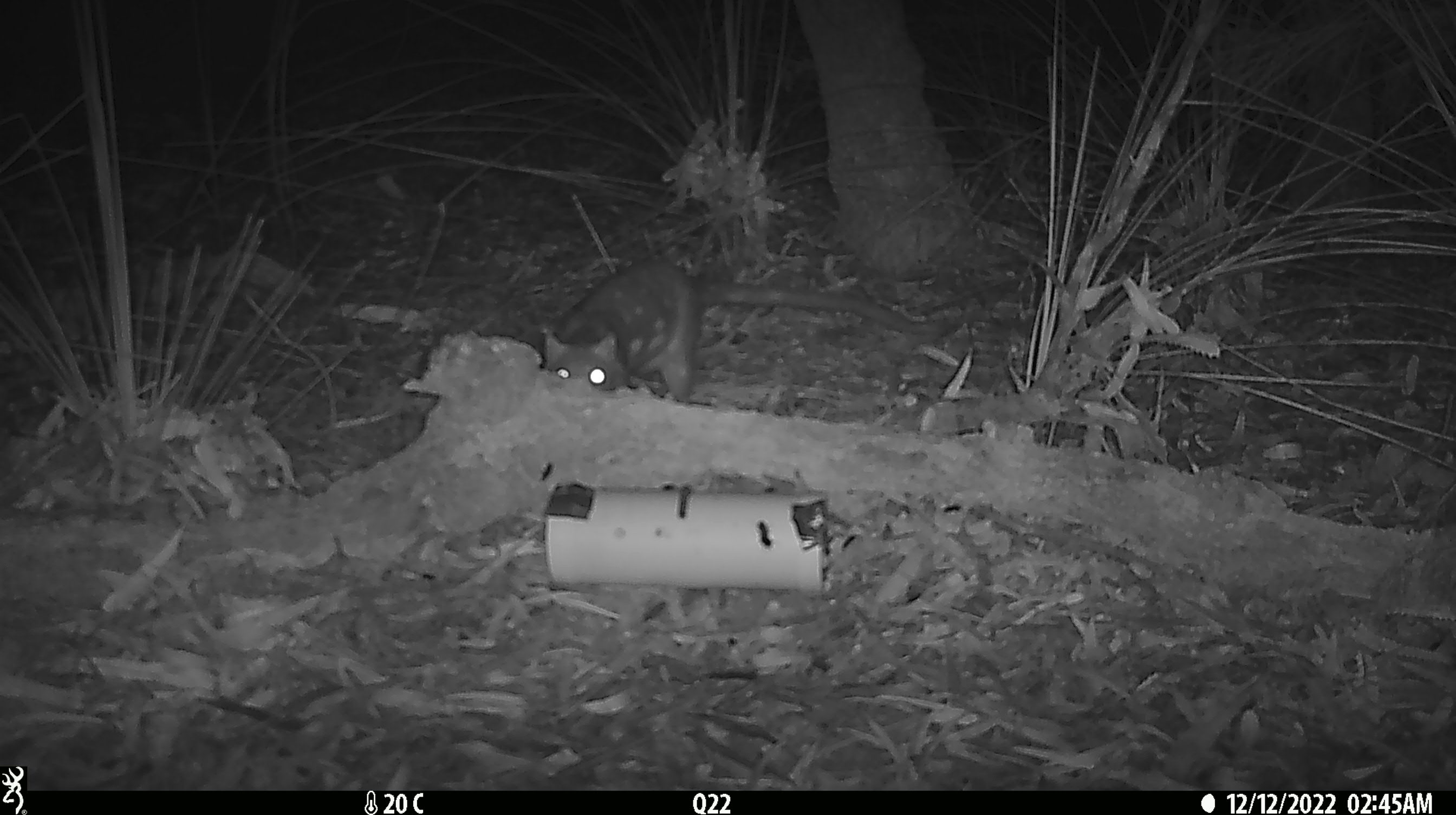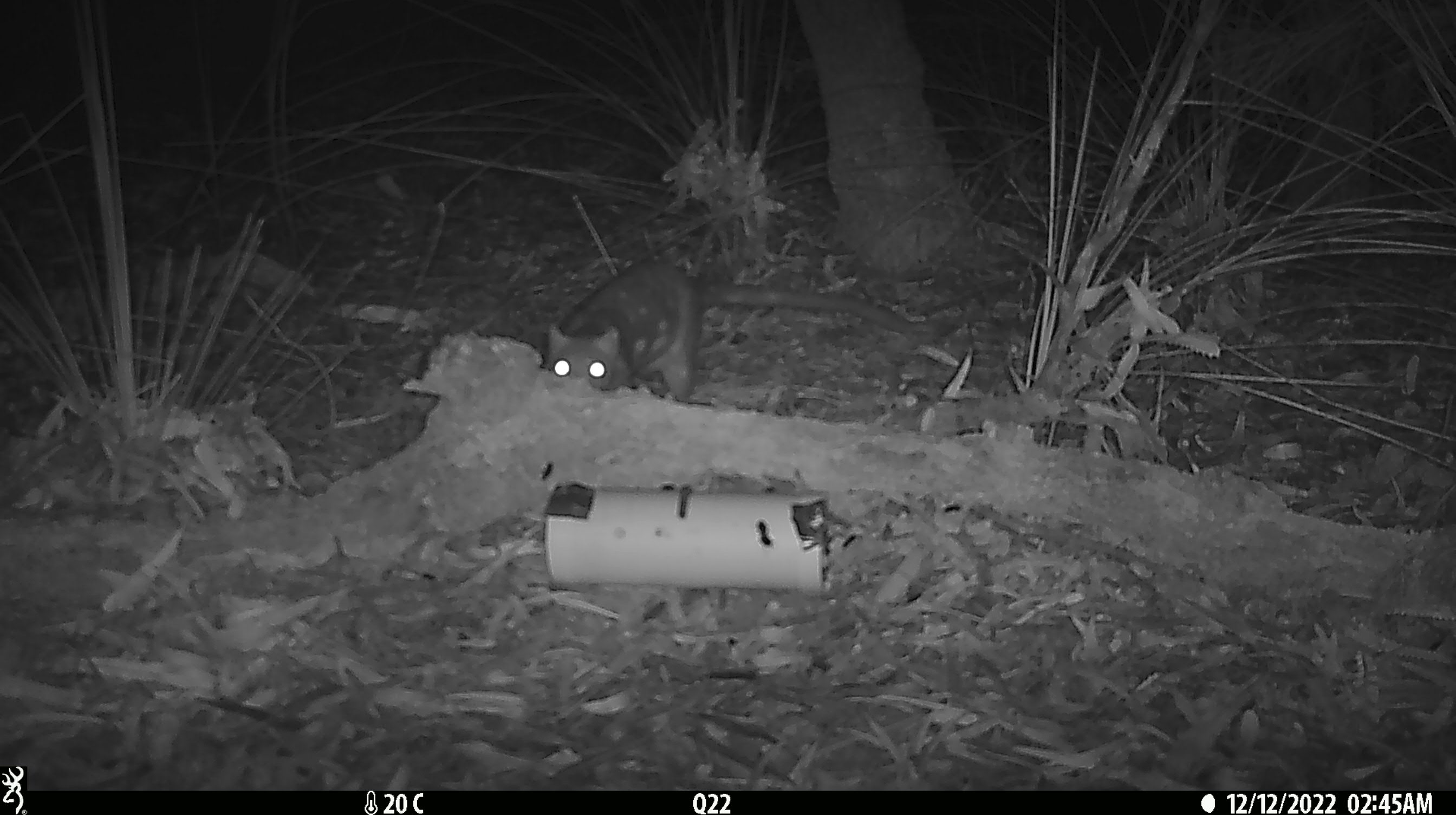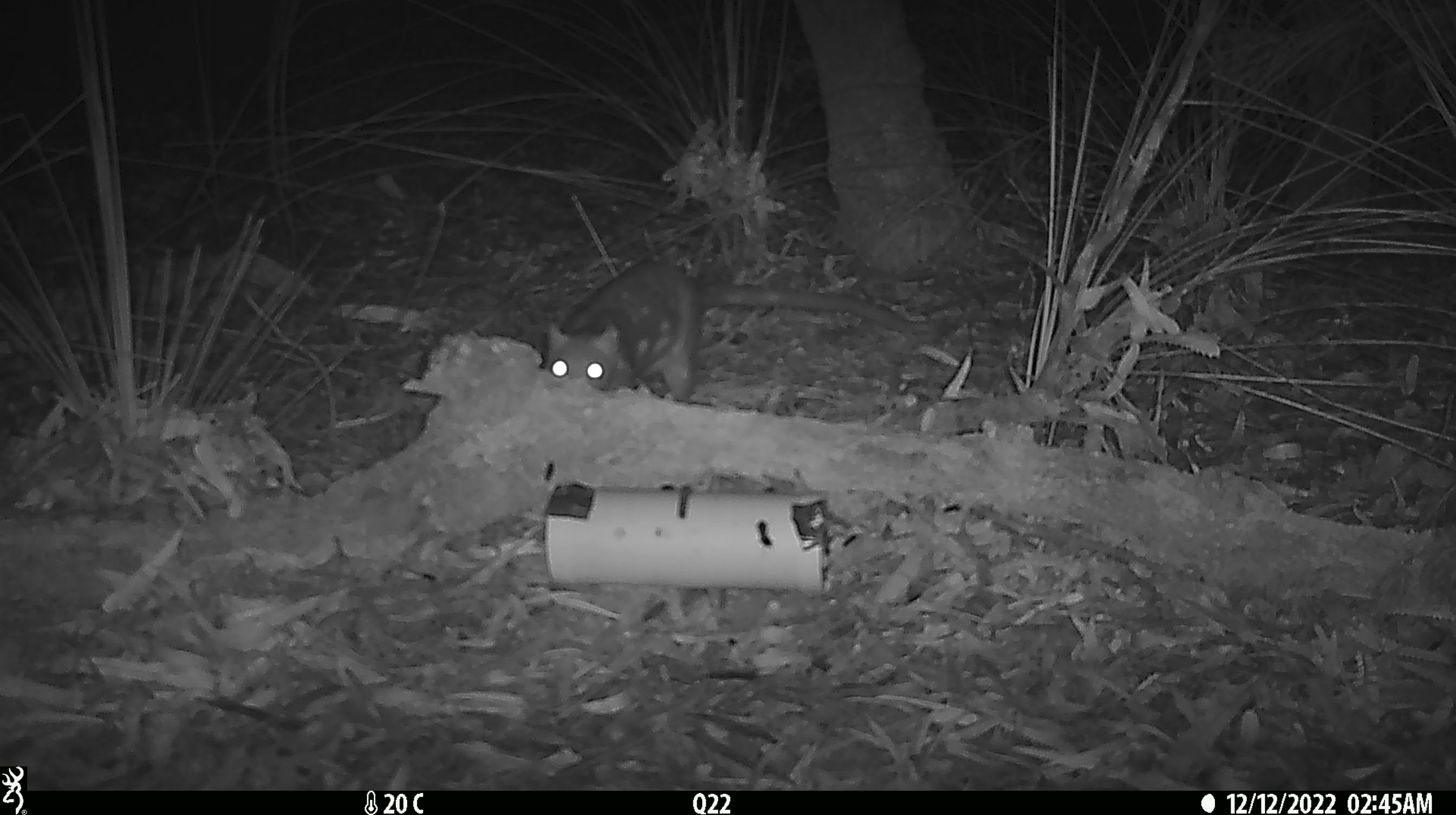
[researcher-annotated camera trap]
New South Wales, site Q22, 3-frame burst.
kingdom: Animalia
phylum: Chordata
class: Mammalia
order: Dasyuromorphia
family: Dasyuridae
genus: Dasyurus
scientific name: Dasyurus maculatus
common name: spotted-tailed quoll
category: quoll